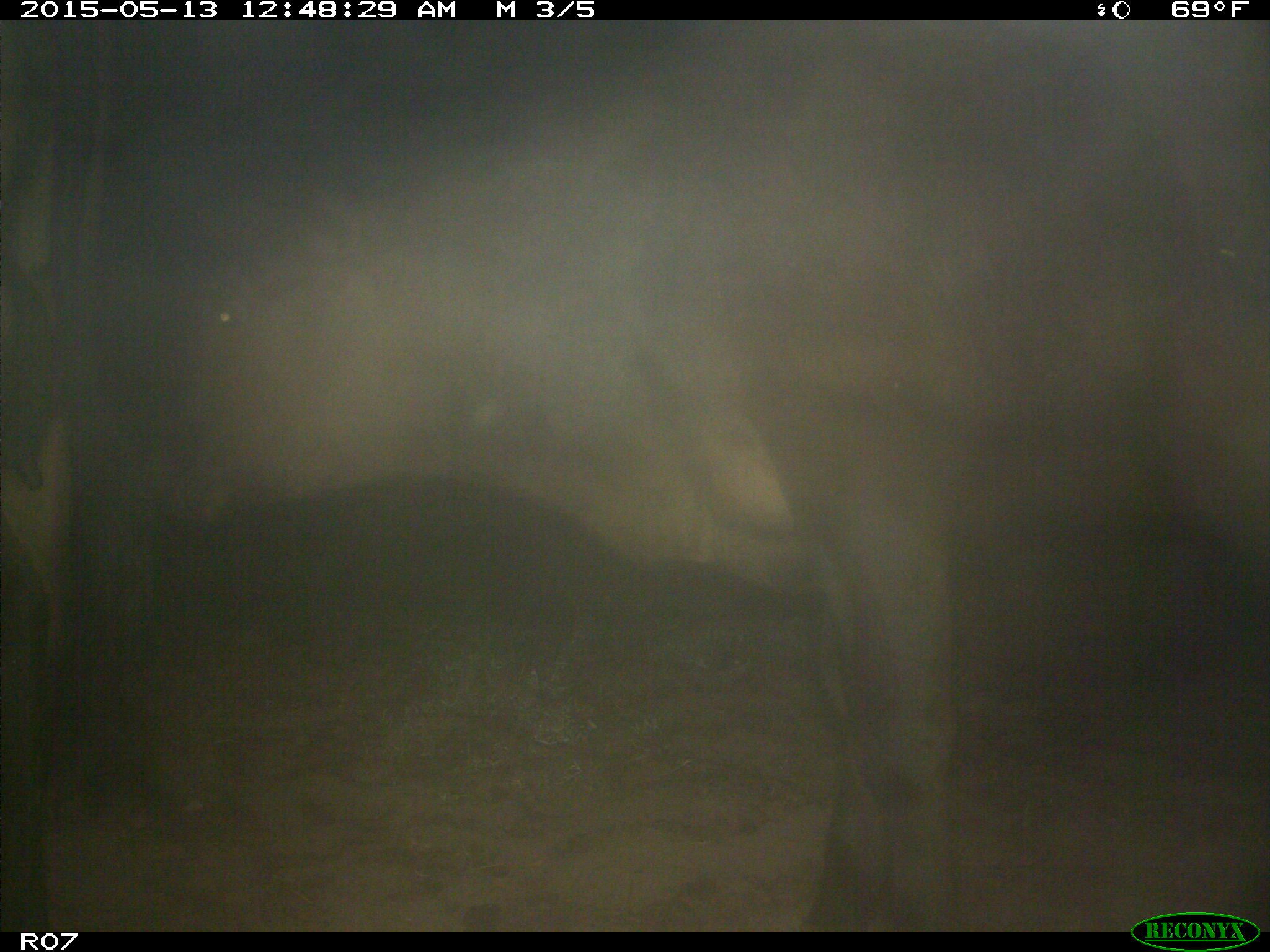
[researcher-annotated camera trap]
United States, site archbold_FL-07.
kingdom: Animalia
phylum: Chordata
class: Mammalia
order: Artiodactyla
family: Bovidae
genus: Bos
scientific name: Bos taurus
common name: domestic cow